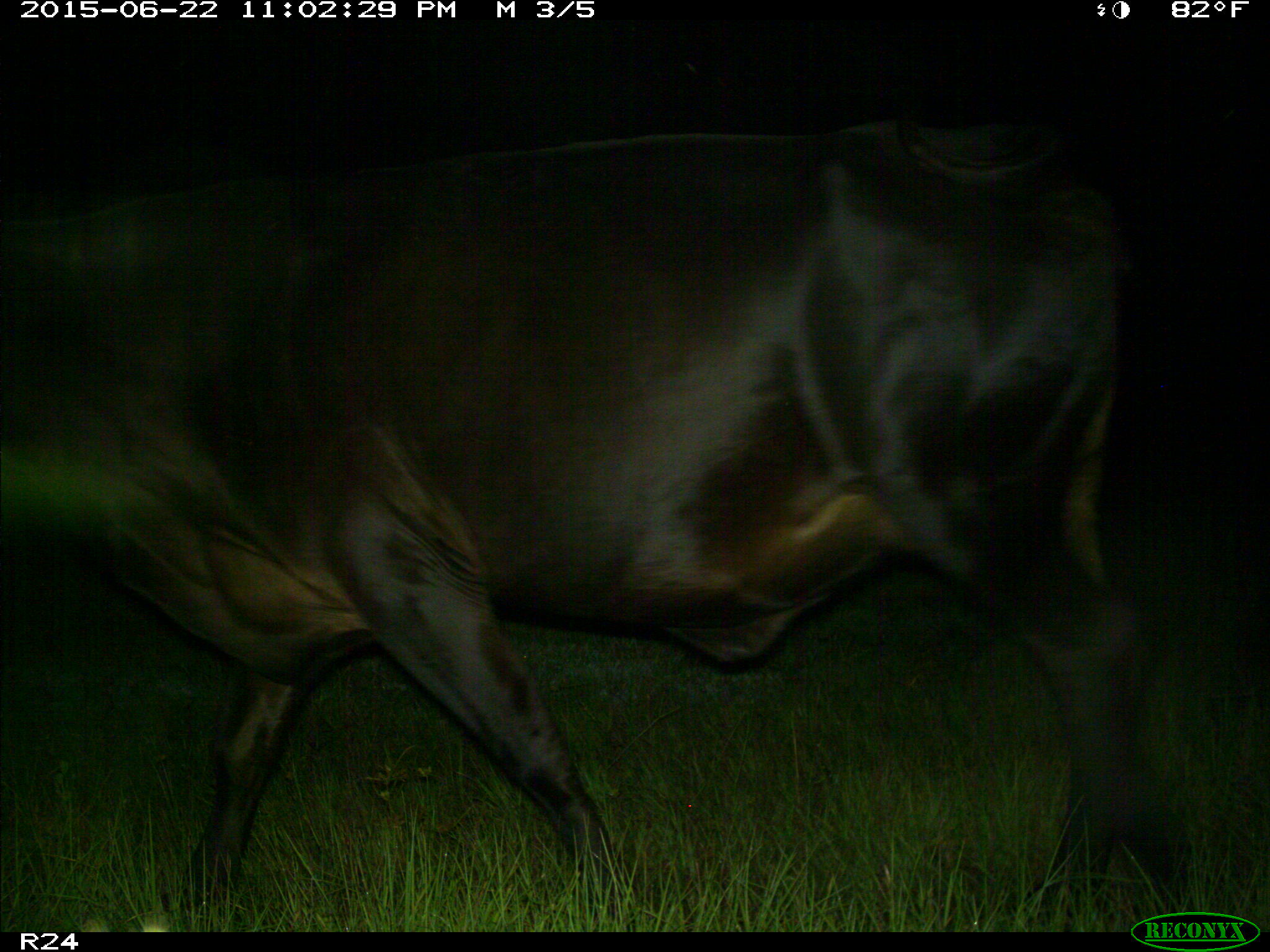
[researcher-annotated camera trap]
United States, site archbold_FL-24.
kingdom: Animalia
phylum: Chordata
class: Mammalia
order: Artiodactyla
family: Bovidae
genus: Bos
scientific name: Bos taurus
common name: domestic cow